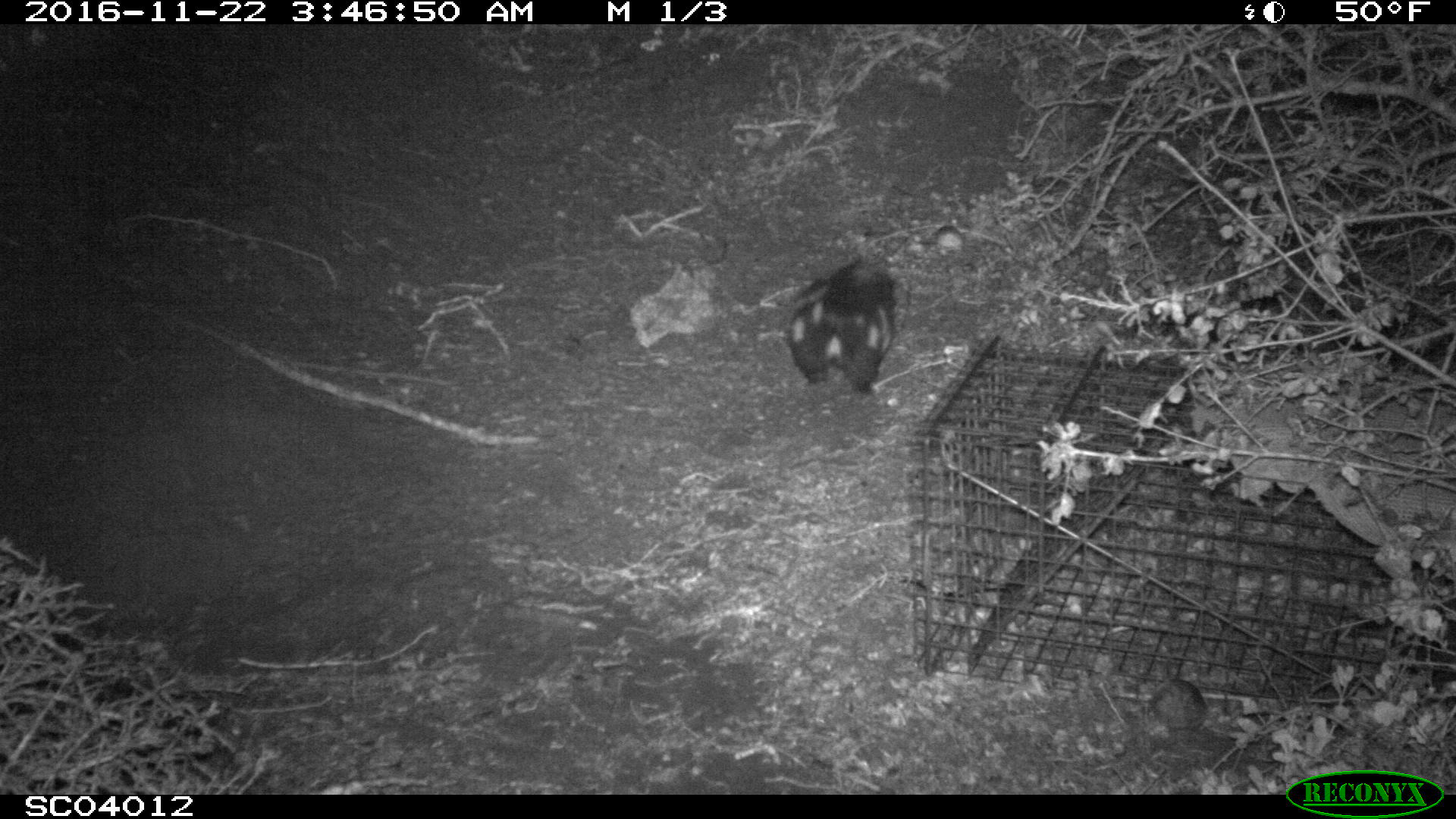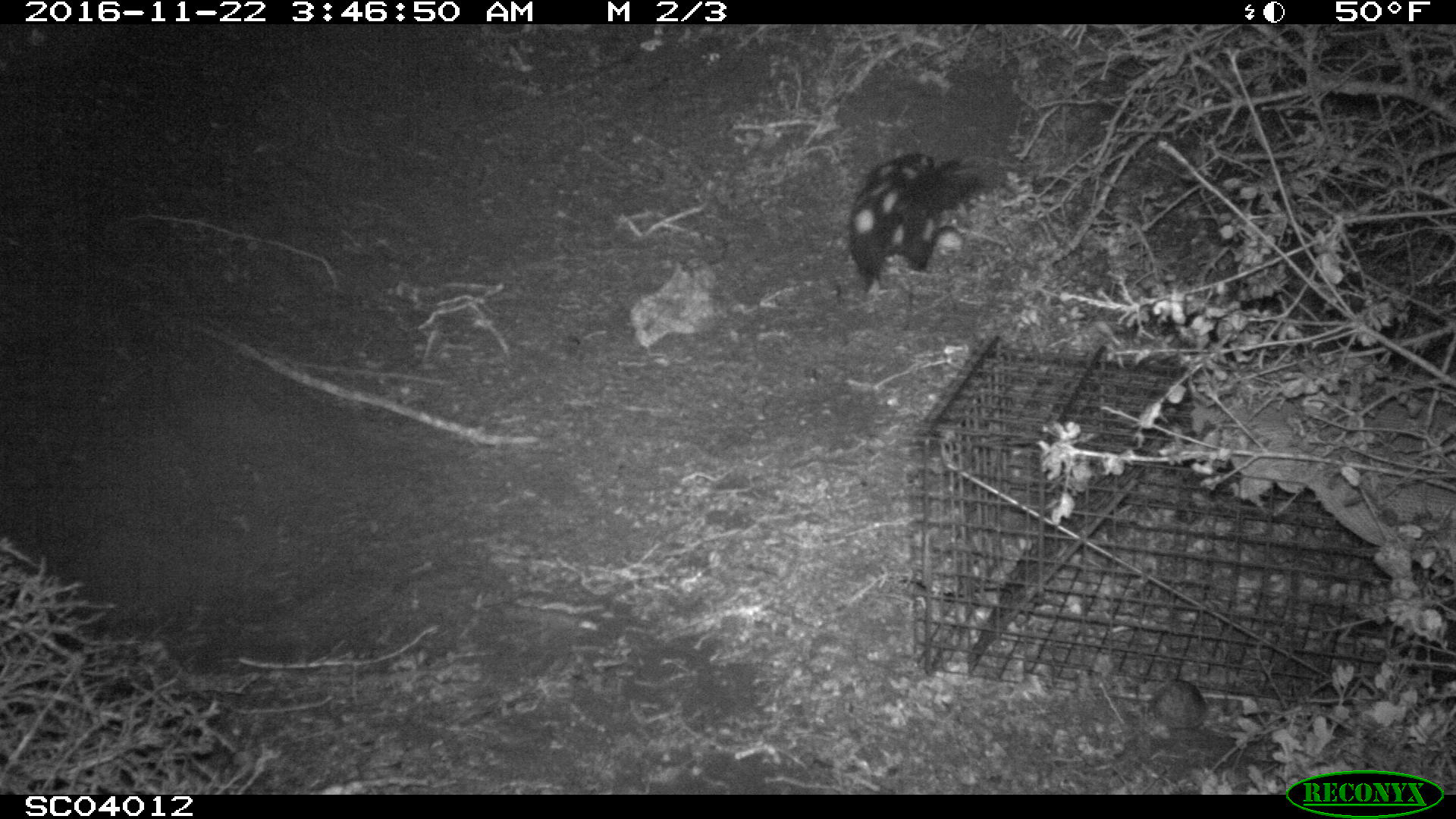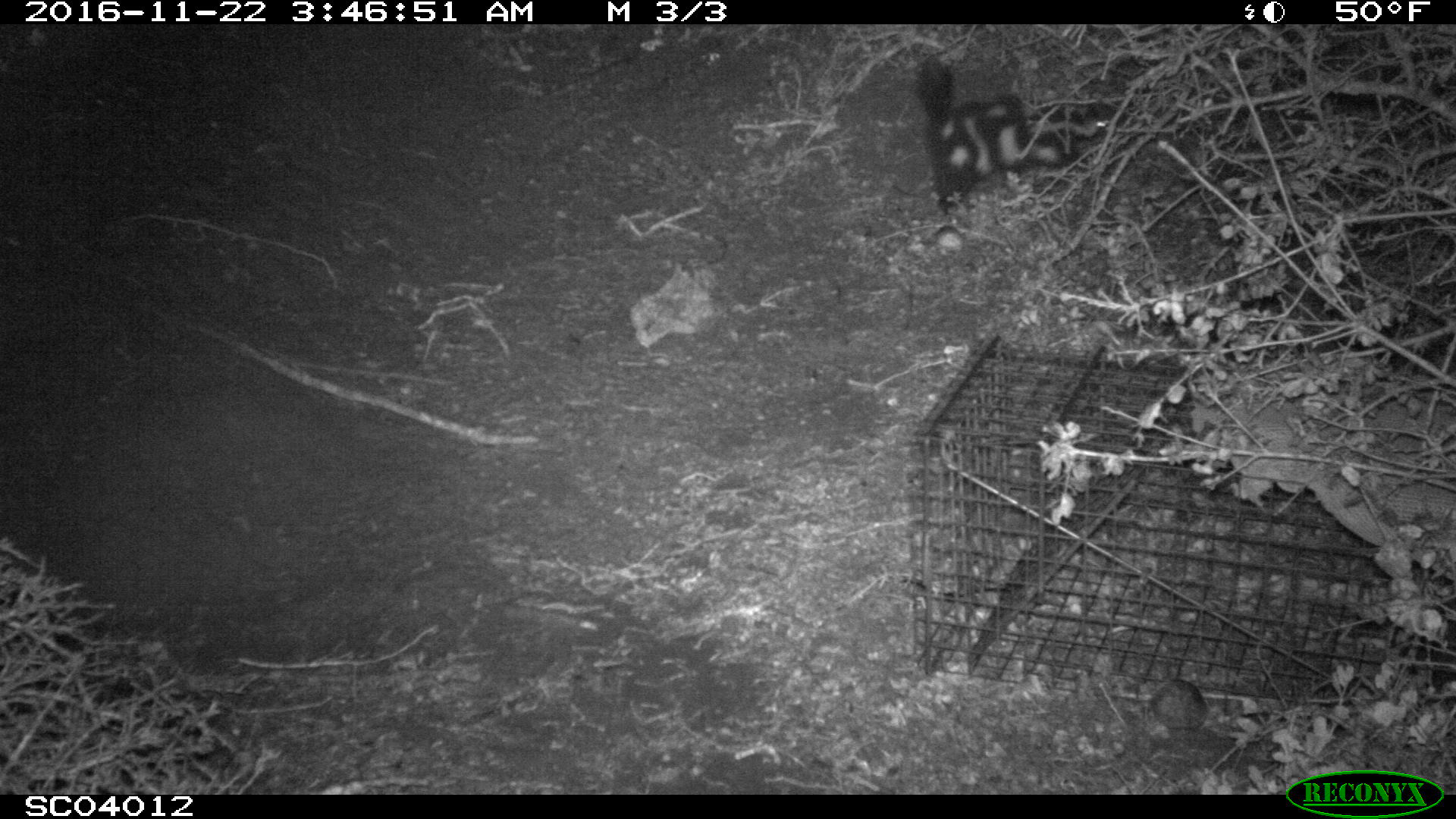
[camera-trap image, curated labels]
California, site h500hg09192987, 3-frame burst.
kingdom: Animalia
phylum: Chordata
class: Mammalia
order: Carnivora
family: Mephitidae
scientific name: Mephitidae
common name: skunk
Skunk (Mephitidae).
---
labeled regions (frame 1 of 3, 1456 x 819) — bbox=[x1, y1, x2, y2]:
skunk: bbox=[783, 249, 909, 409]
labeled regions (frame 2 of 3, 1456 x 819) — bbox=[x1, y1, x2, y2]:
skunk: bbox=[851, 152, 986, 291]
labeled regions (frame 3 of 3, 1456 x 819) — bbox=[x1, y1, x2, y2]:
skunk: bbox=[917, 57, 1127, 215]